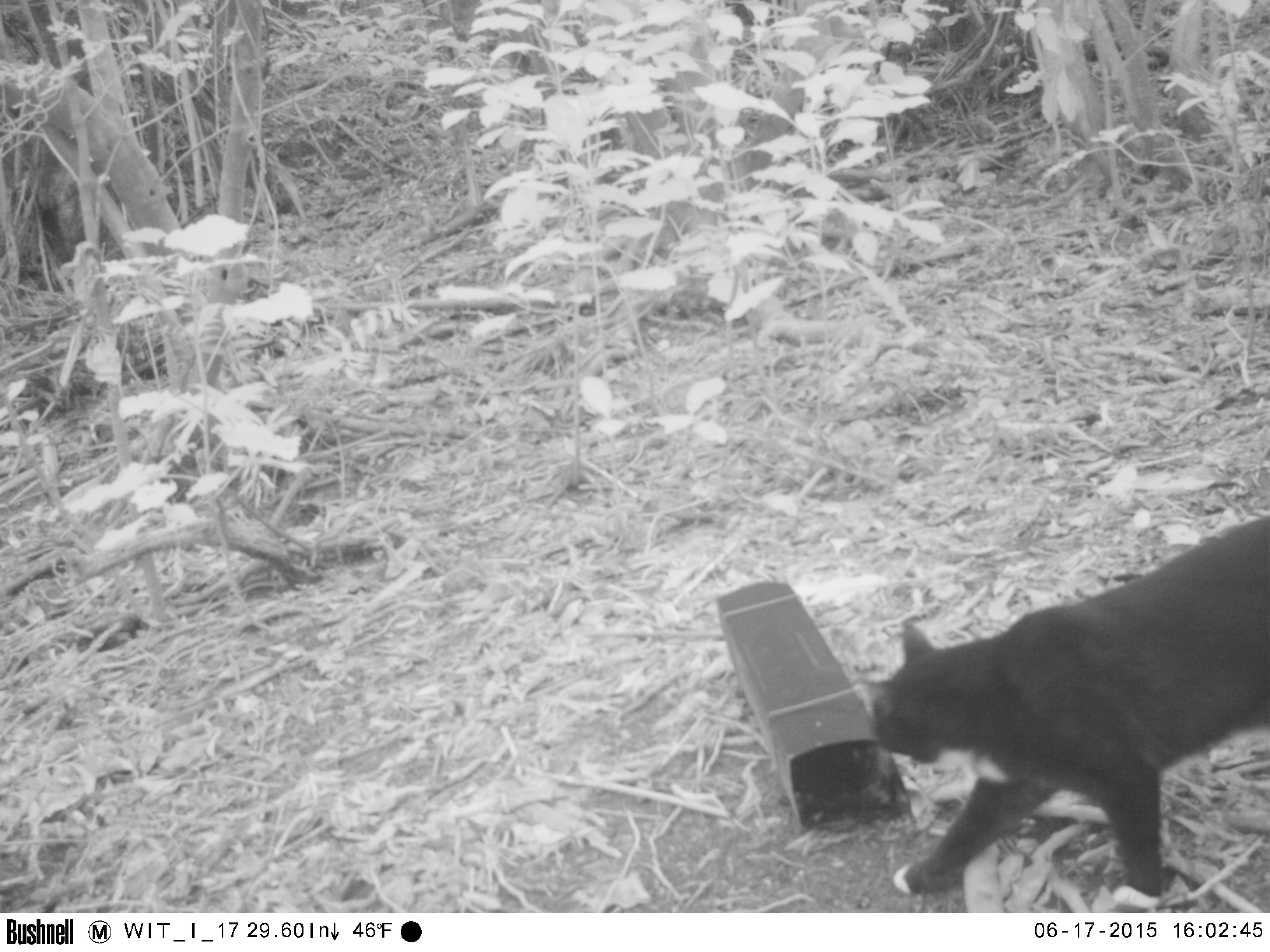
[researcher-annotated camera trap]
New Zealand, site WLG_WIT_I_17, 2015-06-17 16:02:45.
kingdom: Animalia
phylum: Chordata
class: Mammalia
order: Carnivora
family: Felidae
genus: Felis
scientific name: Felis catus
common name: domestic cat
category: cat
Cat (domestic cat) (Felis catus).